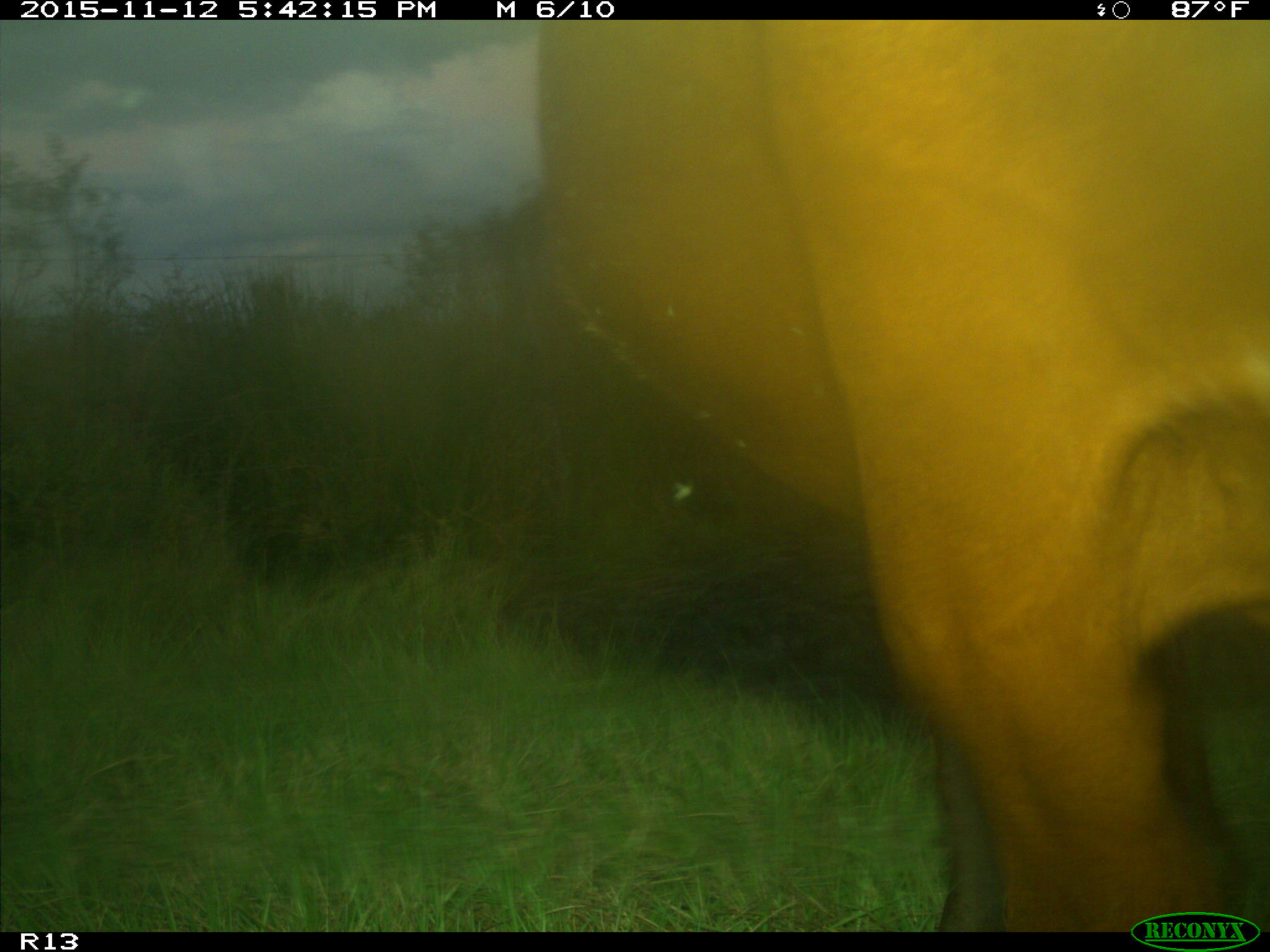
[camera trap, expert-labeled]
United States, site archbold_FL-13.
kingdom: Animalia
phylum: Chordata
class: Mammalia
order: Artiodactyla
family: Bovidae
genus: Bos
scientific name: Bos taurus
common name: domestic cow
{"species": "Bos taurus (domestic cow)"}